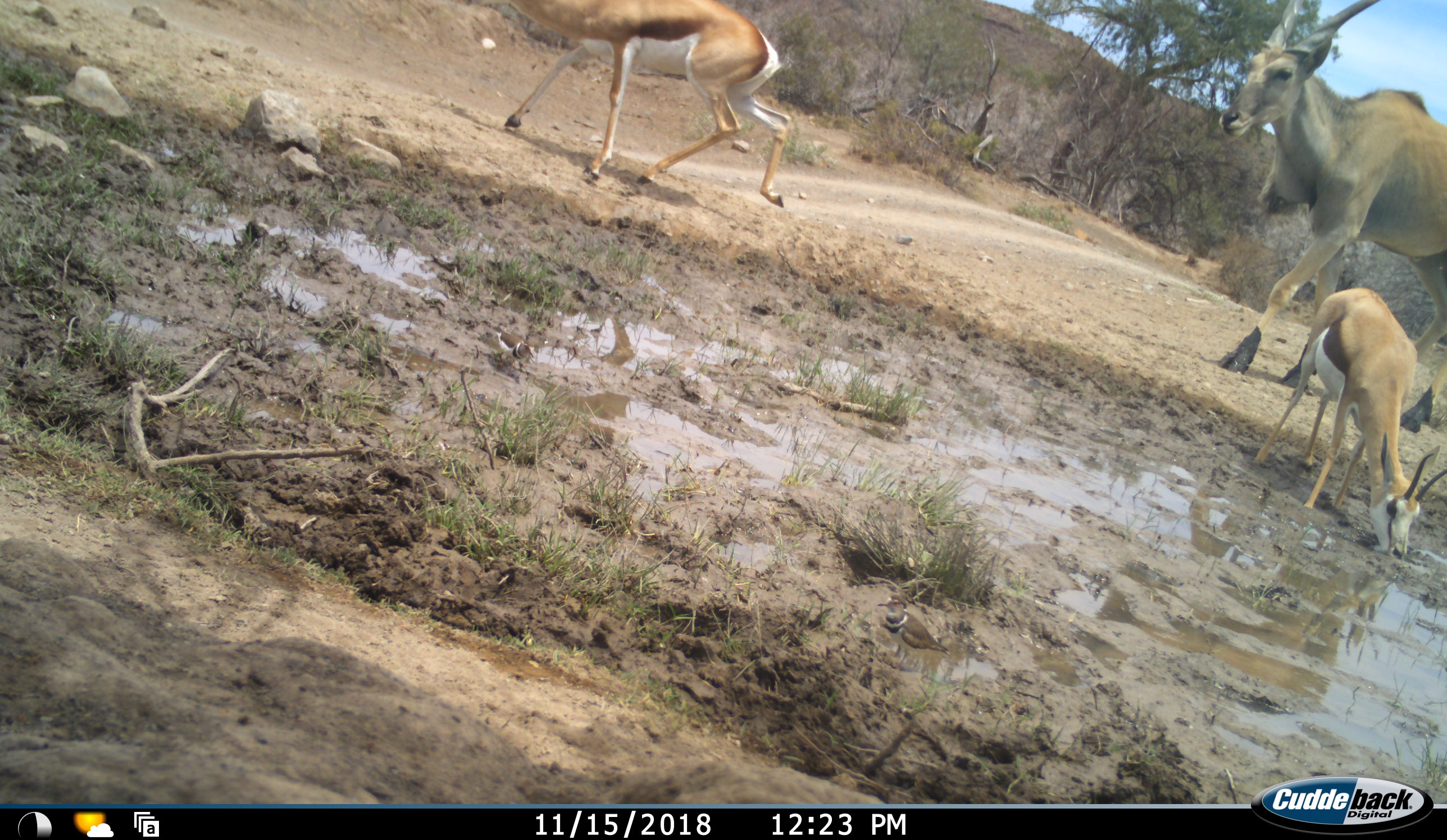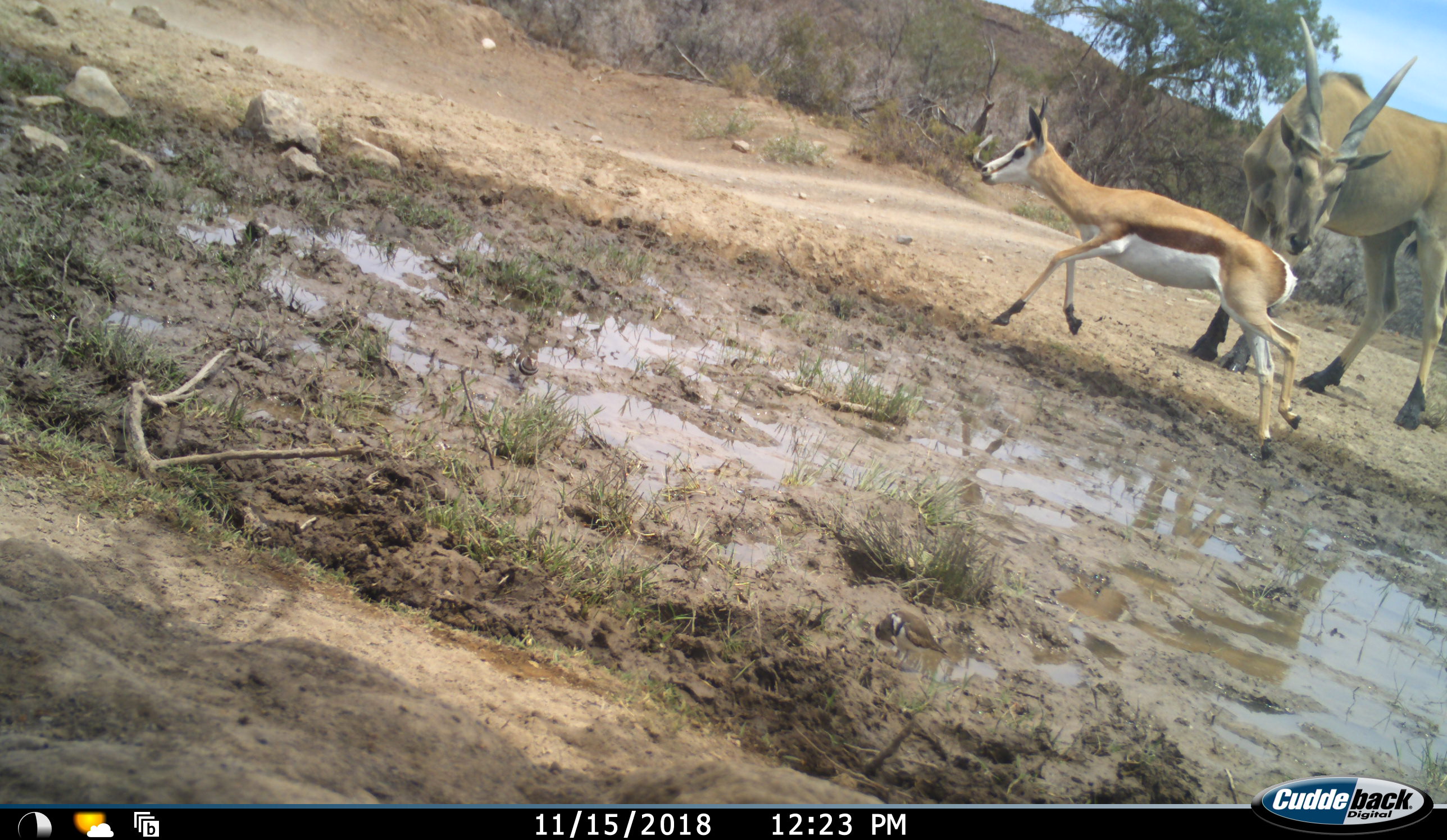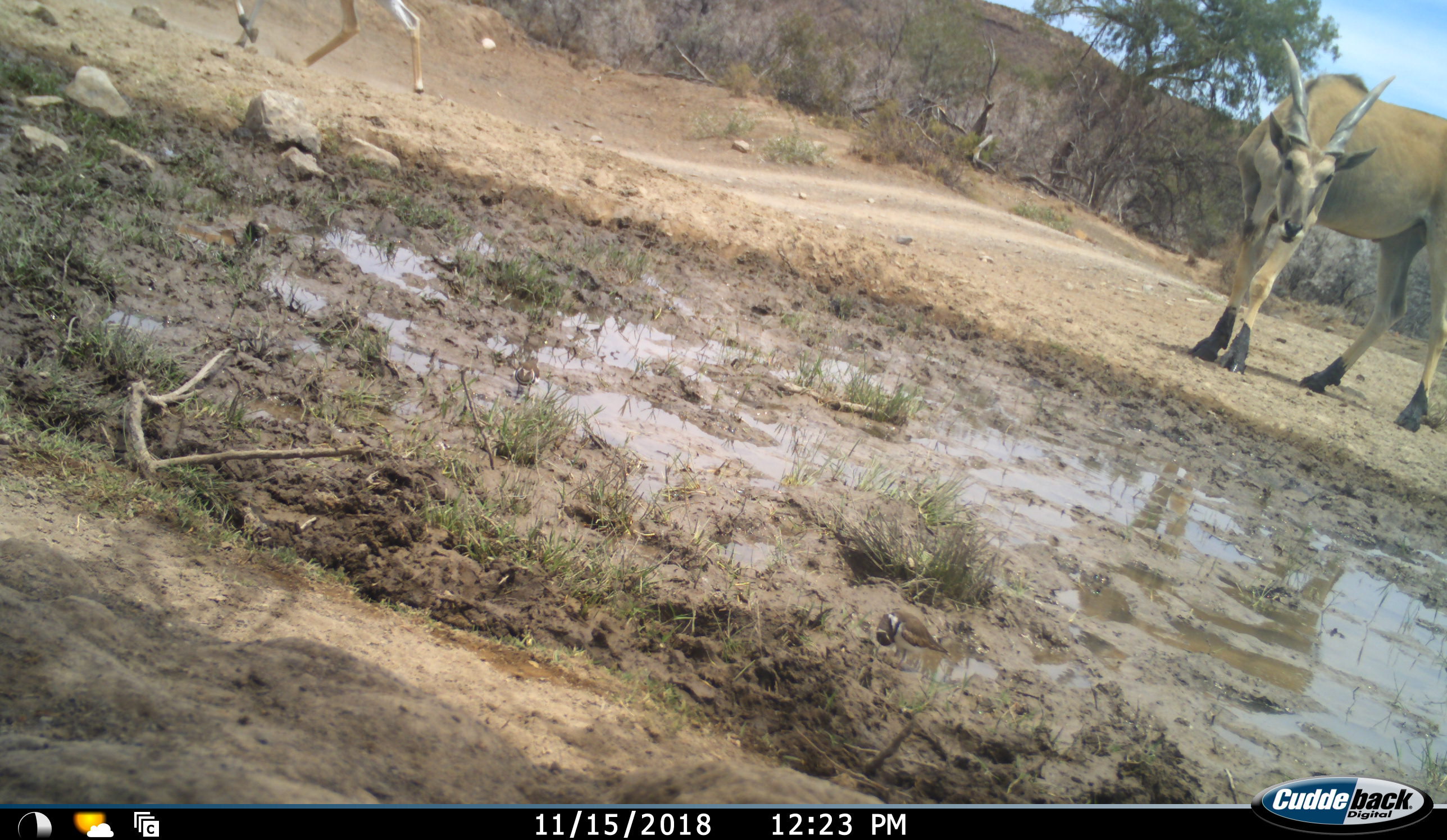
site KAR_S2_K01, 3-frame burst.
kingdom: Animalia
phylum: Chordata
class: Mammalia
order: Artiodactyla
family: Bovidae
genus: Tragelaphus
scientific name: Tragelaphus oryx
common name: eland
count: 1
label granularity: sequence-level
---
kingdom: Animalia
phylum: Chordata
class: Mammalia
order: Artiodactyla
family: Bovidae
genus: Antidorcas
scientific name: Antidorcas marsupialis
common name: springbok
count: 2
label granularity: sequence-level